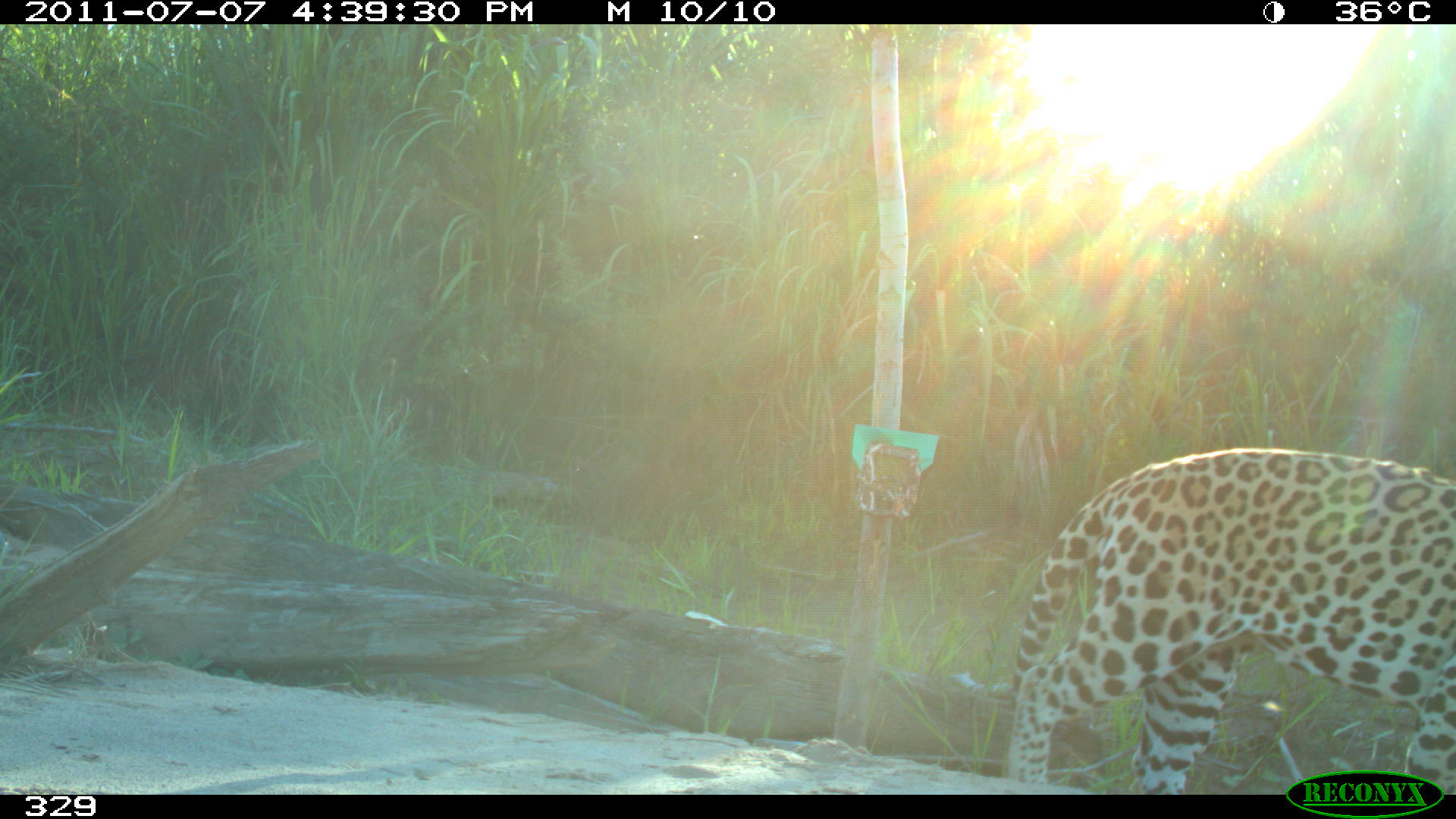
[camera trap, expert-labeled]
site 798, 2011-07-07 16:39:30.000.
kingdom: Animalia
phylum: Chordata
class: Mammalia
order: Carnivora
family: Felidae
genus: Panthera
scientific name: Panthera onca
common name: jaguar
Panthera onca (jaguar).